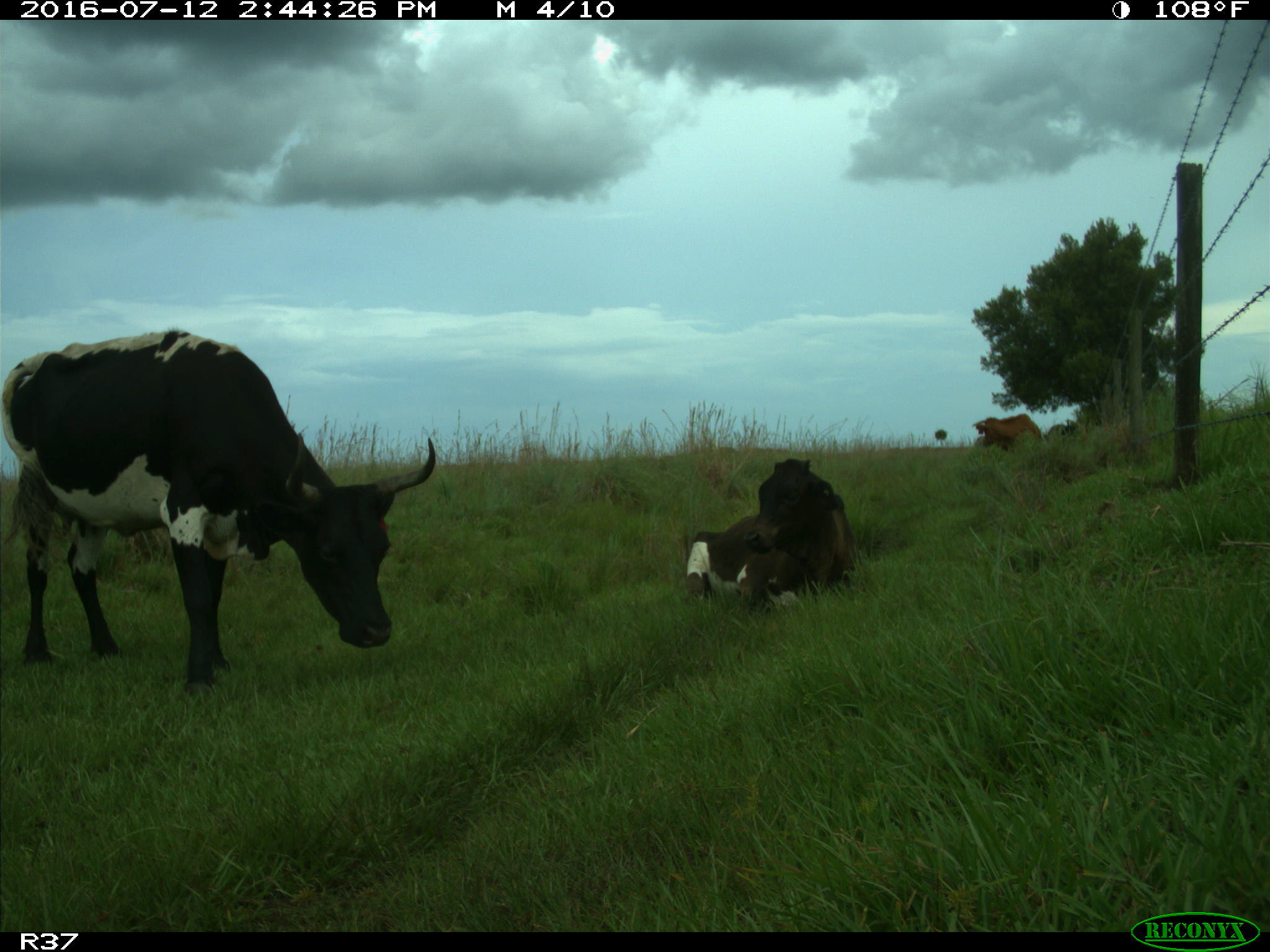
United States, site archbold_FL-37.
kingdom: Animalia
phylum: Chordata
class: Mammalia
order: Artiodactyla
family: Bovidae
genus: Bos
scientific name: Bos taurus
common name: domestic cow